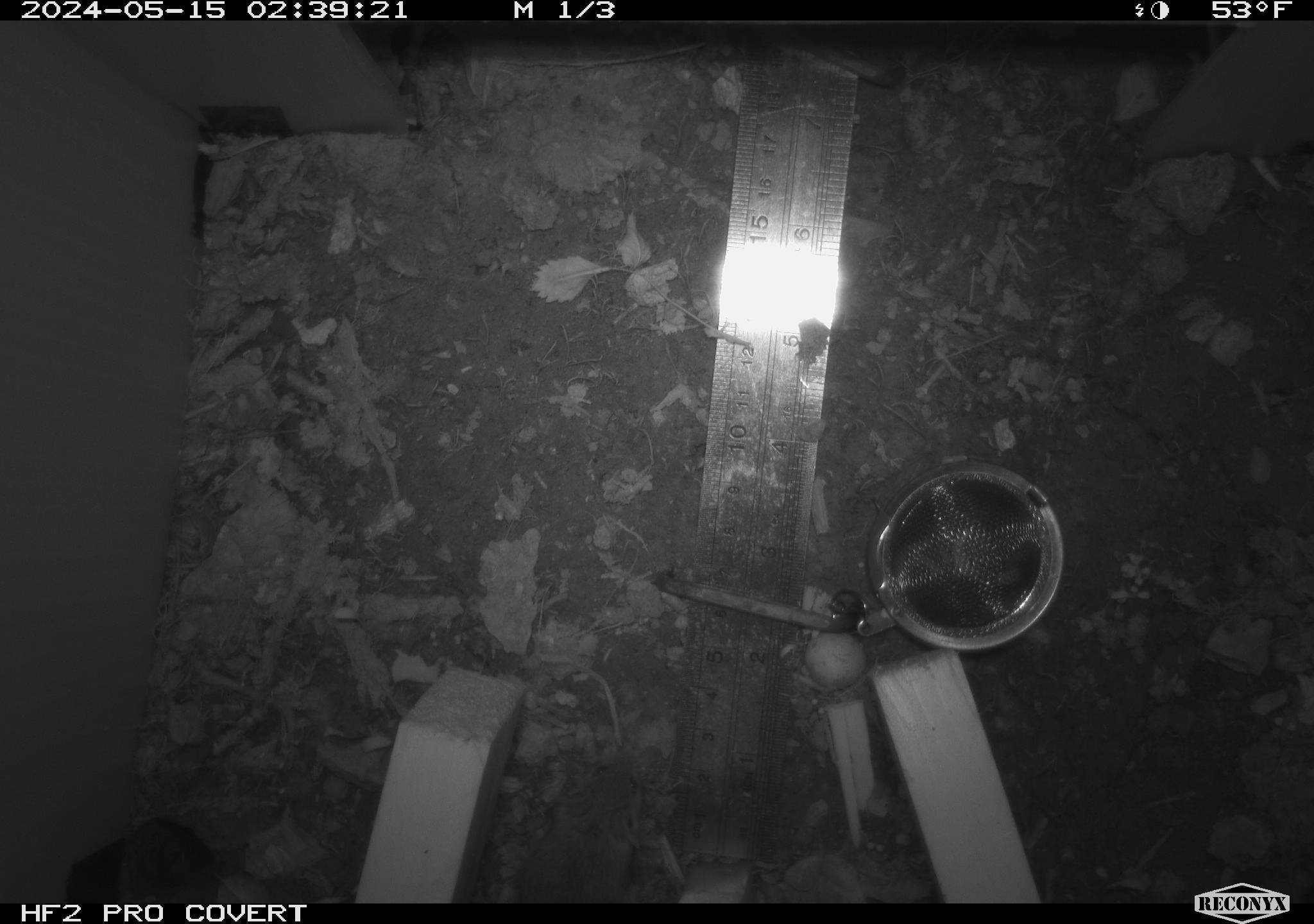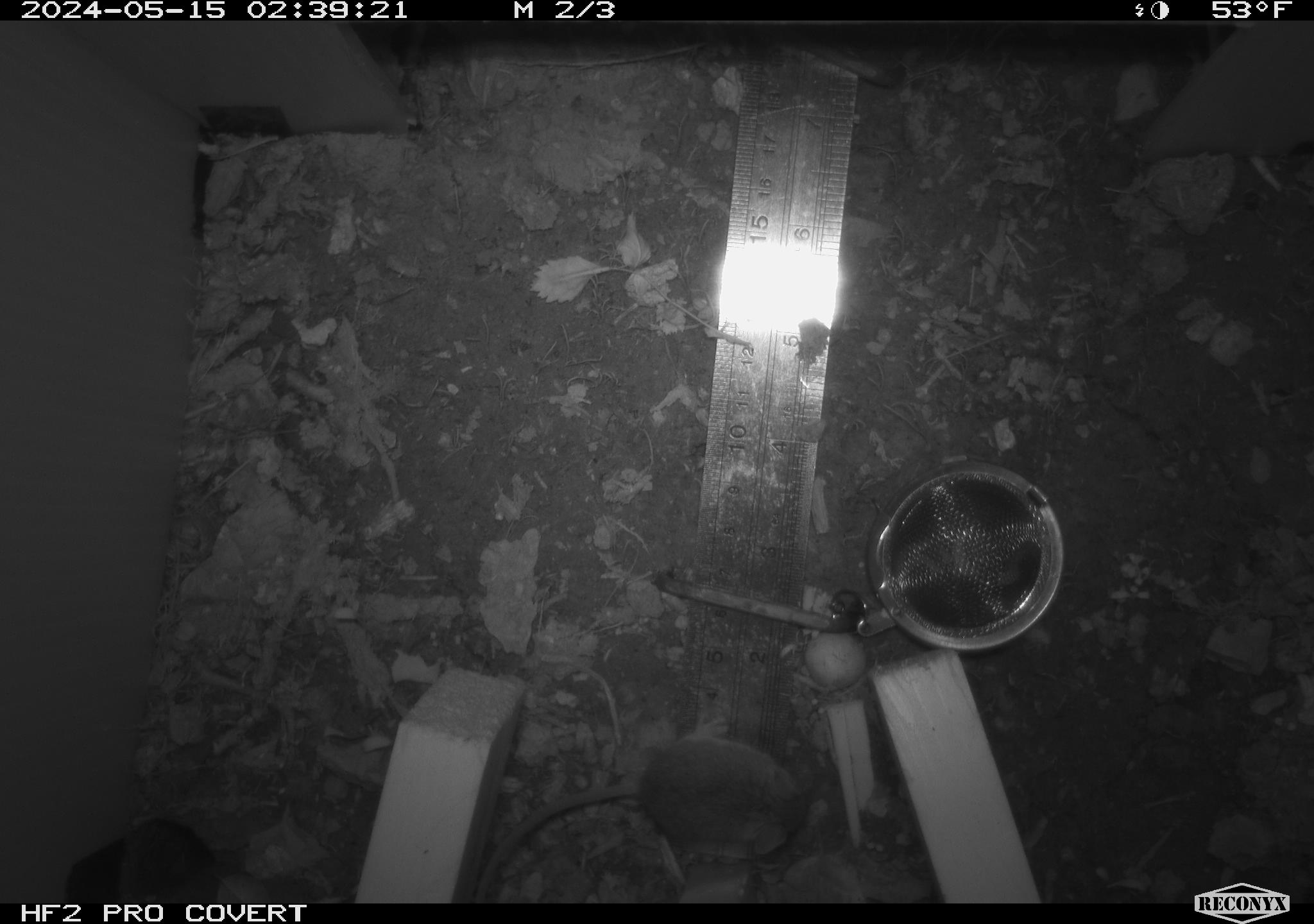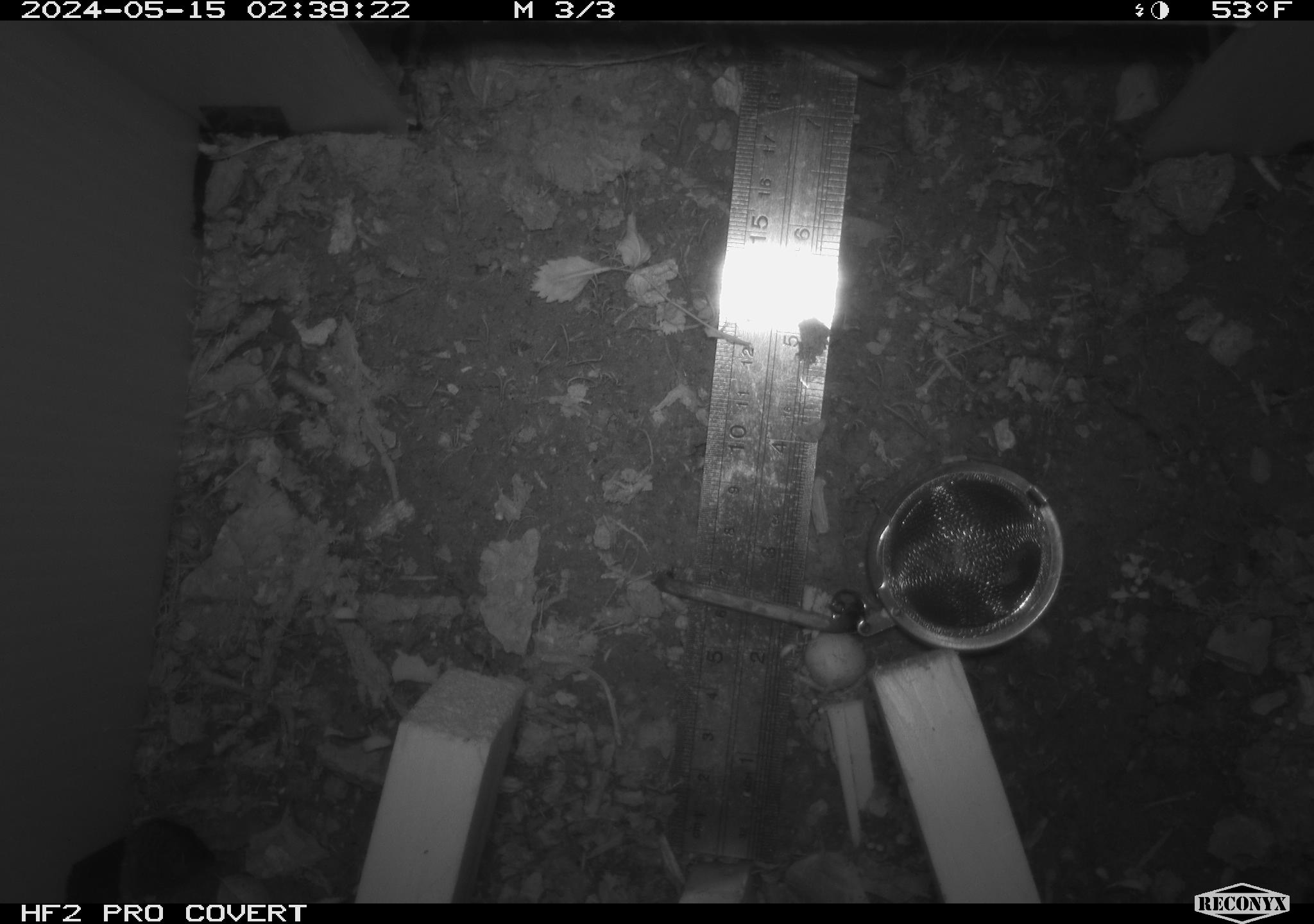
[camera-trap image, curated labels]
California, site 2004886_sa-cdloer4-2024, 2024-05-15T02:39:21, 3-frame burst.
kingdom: Animalia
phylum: Chordata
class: Mammalia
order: Rodentia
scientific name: Rodentia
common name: mouse species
Mouse species (Rodentia).